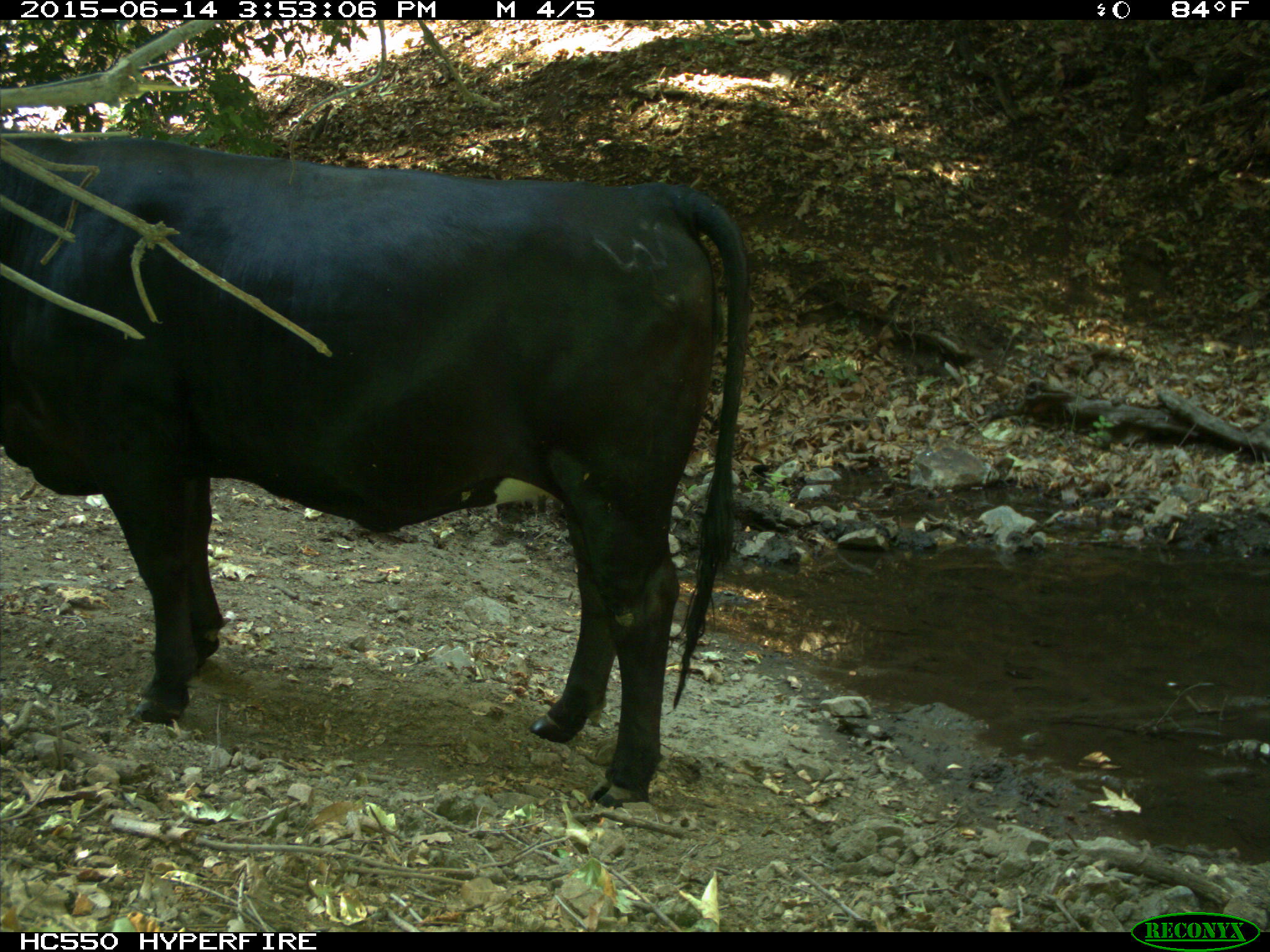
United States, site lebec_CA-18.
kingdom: Animalia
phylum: Chordata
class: Mammalia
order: Artiodactyla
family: Bovidae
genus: Bos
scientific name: Bos taurus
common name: domestic cow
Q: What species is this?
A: Bos taurus (domestic cow).